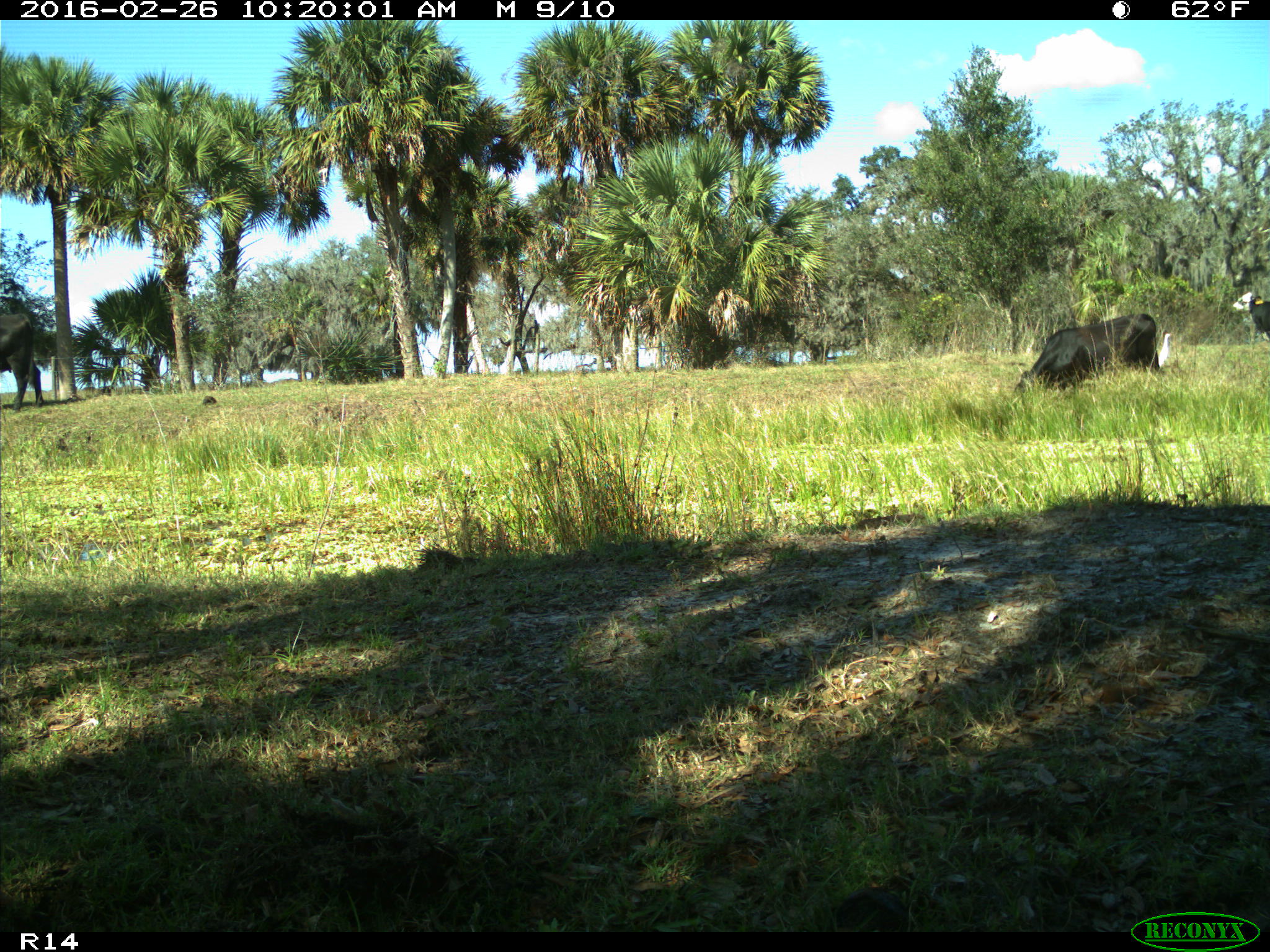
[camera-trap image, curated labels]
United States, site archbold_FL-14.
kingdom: Animalia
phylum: Chordata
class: Mammalia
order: Artiodactyla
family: Bovidae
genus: Bos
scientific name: Bos taurus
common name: domestic cow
Bos taurus (domestic cow).